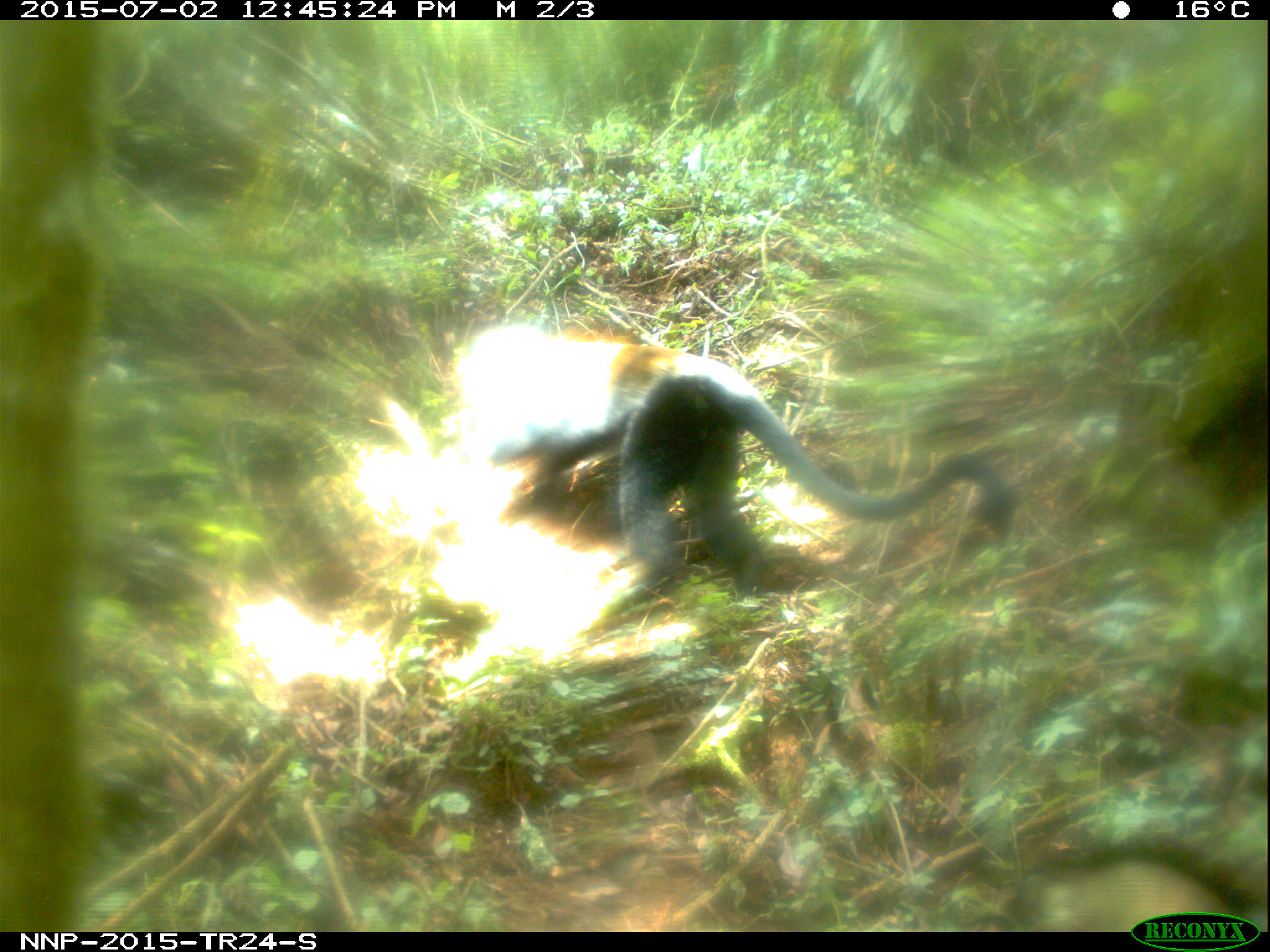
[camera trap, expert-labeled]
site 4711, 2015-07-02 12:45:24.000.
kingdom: Animalia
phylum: Chordata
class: Mammalia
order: Primates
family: Cercopithecidae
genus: Allochrocebus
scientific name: Allochrocebus lhoesti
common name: l'hoest's monkey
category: cercopithecus lhoesti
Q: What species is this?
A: Cercopithecus lhoesti (l'hoest's monkey) (Allochrocebus lhoesti).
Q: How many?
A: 1.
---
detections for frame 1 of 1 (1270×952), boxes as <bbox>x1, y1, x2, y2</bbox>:
cercopithecus lhoesti: <bbox>510, 374, 1013, 611</bbox>